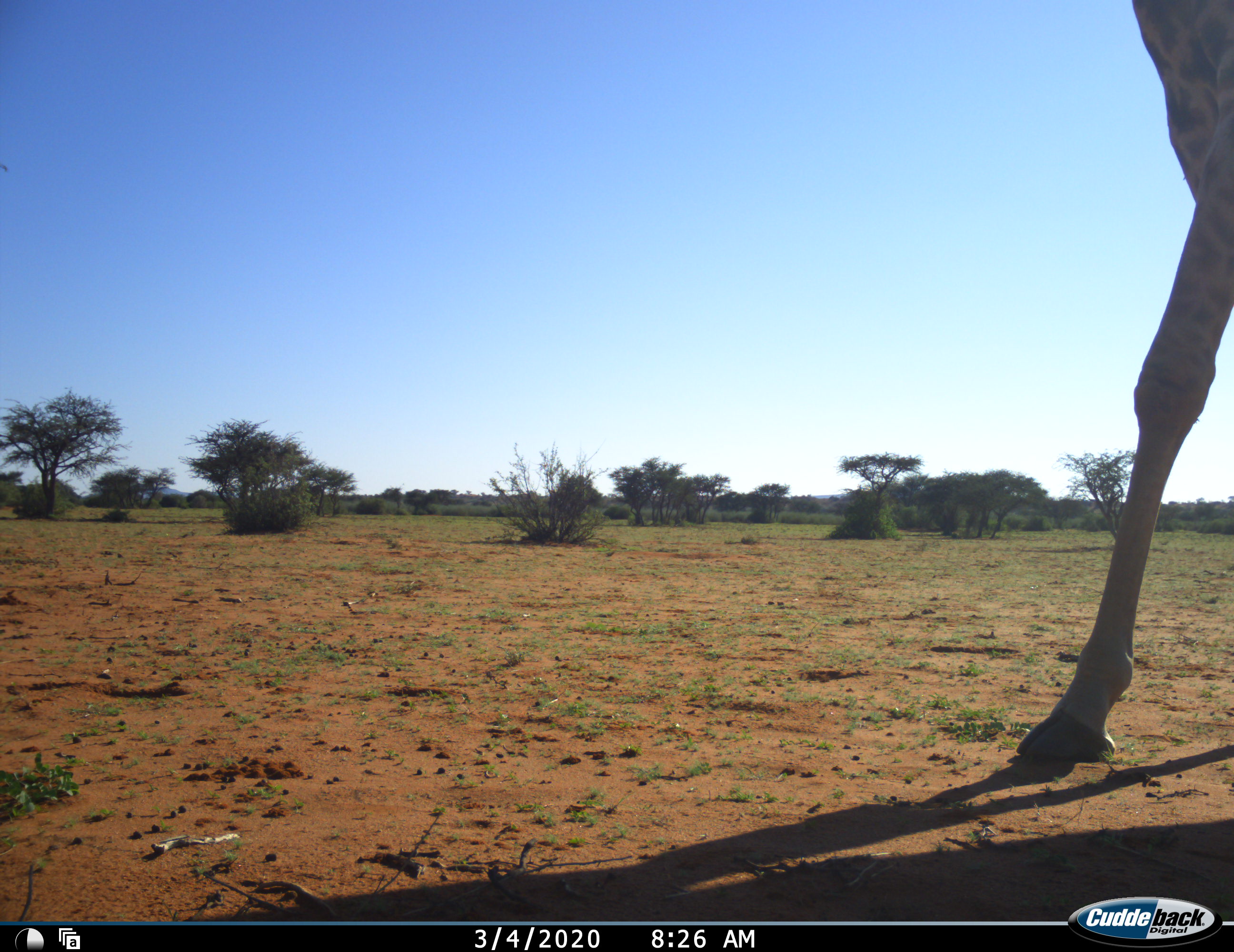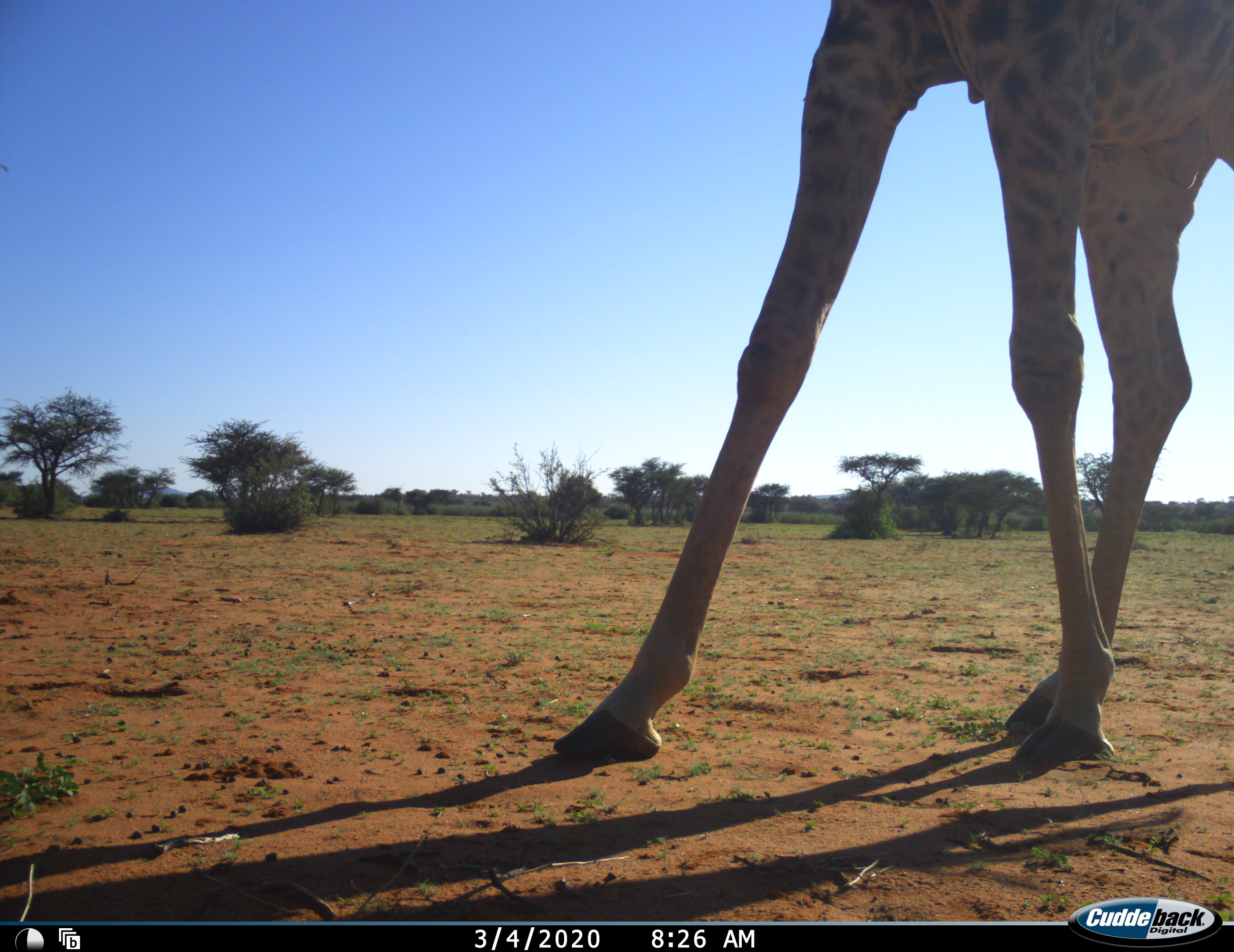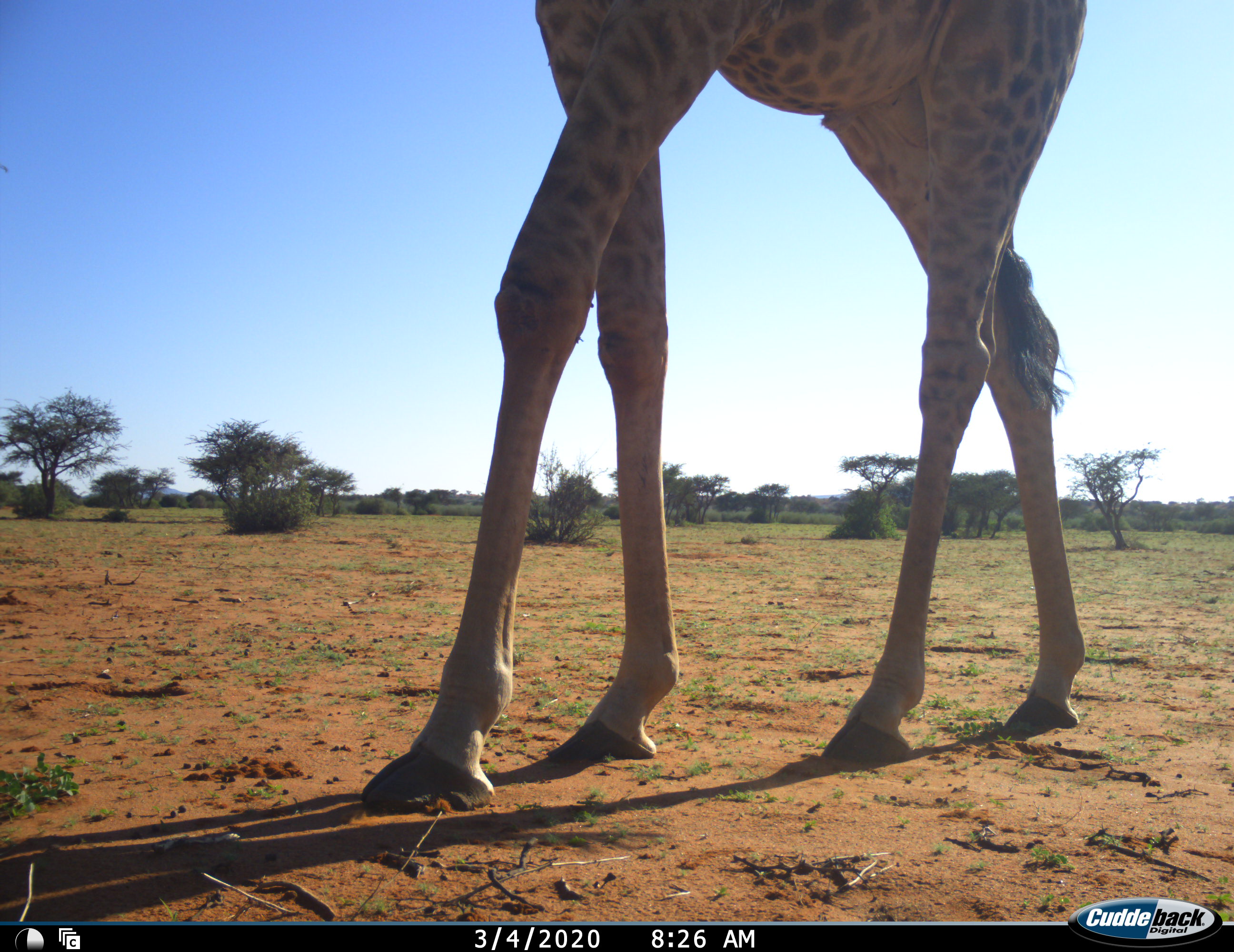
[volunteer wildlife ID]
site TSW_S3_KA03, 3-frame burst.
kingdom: Animalia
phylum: Chordata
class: Mammalia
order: Artiodactyla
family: Giraffidae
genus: Giraffa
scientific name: Giraffa camelopardalis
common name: giraffe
Giraffe (Giraffa camelopardalis), count 1. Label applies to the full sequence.